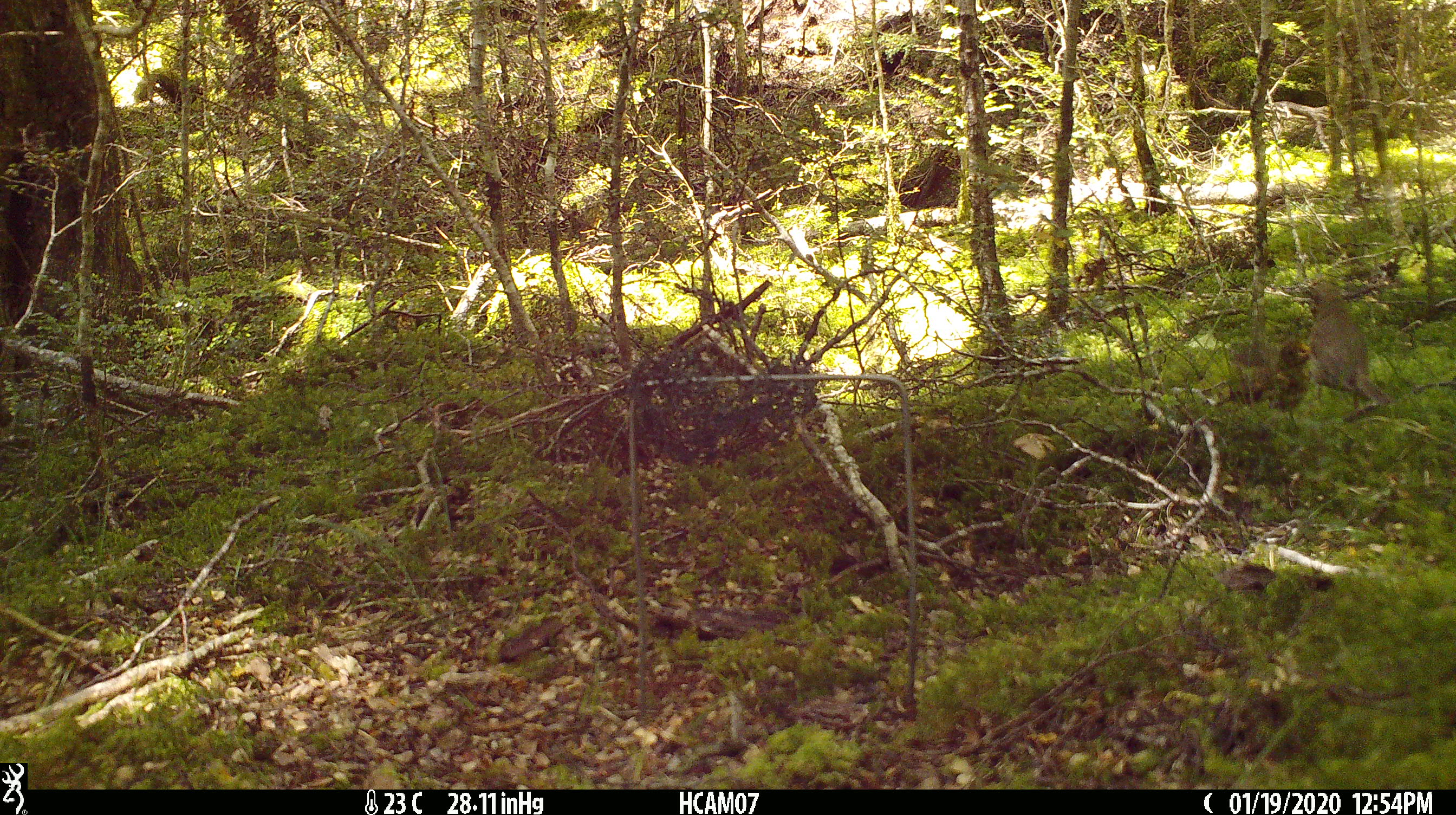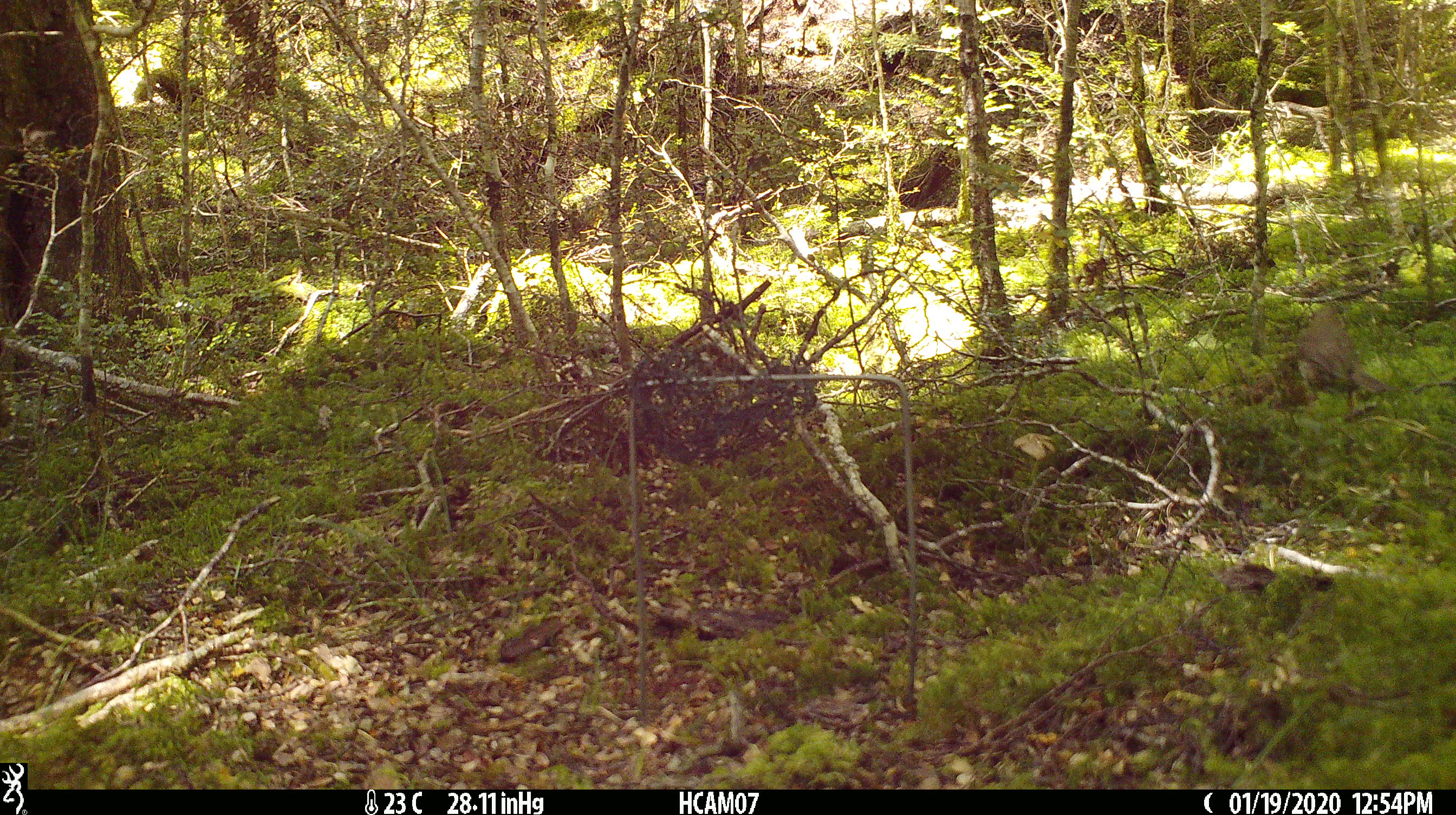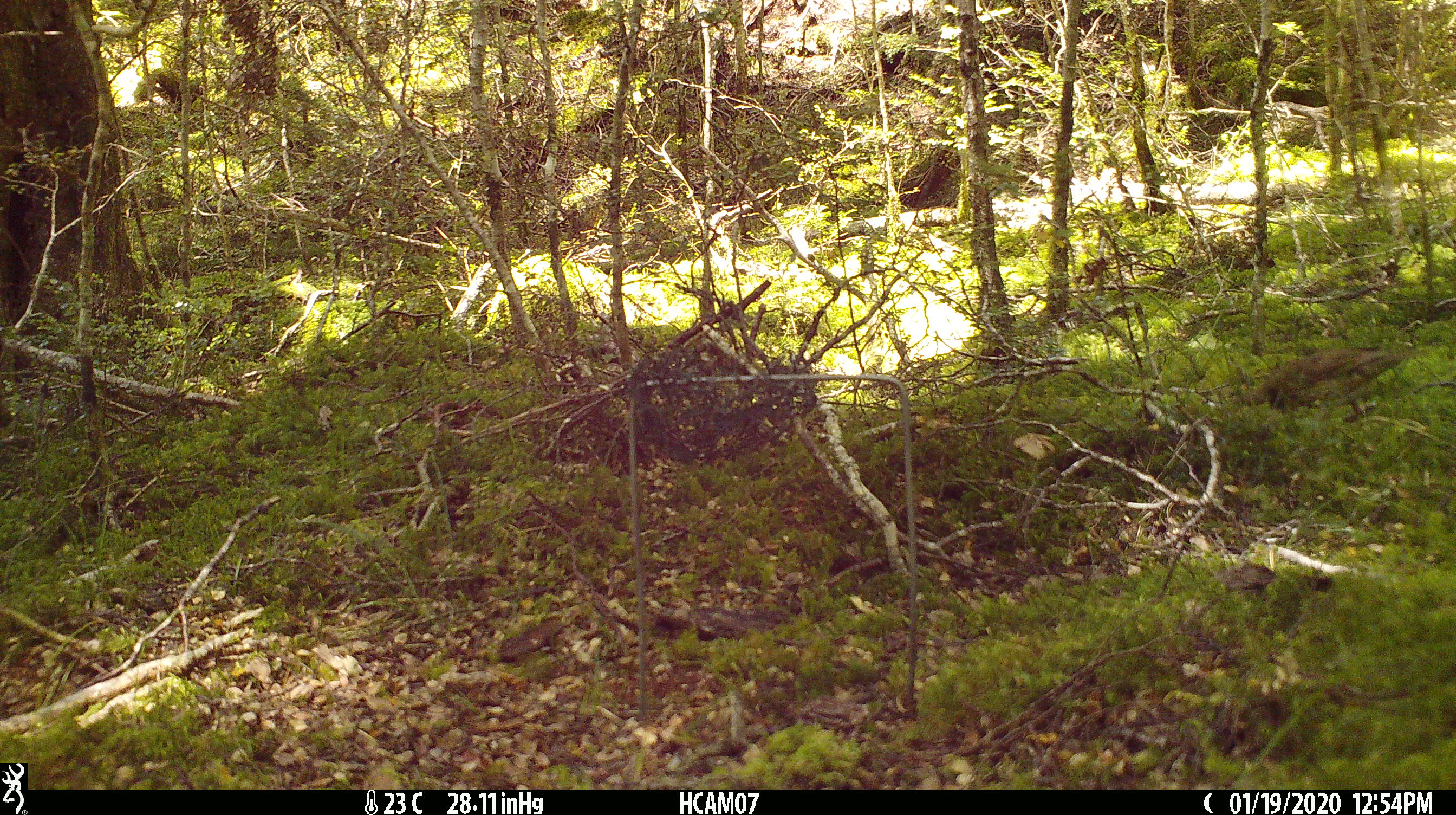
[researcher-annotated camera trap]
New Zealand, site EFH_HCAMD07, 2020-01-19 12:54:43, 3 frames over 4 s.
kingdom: Animalia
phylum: Chordata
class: Aves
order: Passeriformes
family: Turdidae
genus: Turdus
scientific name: Turdus philomelos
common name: song thrush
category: thrush